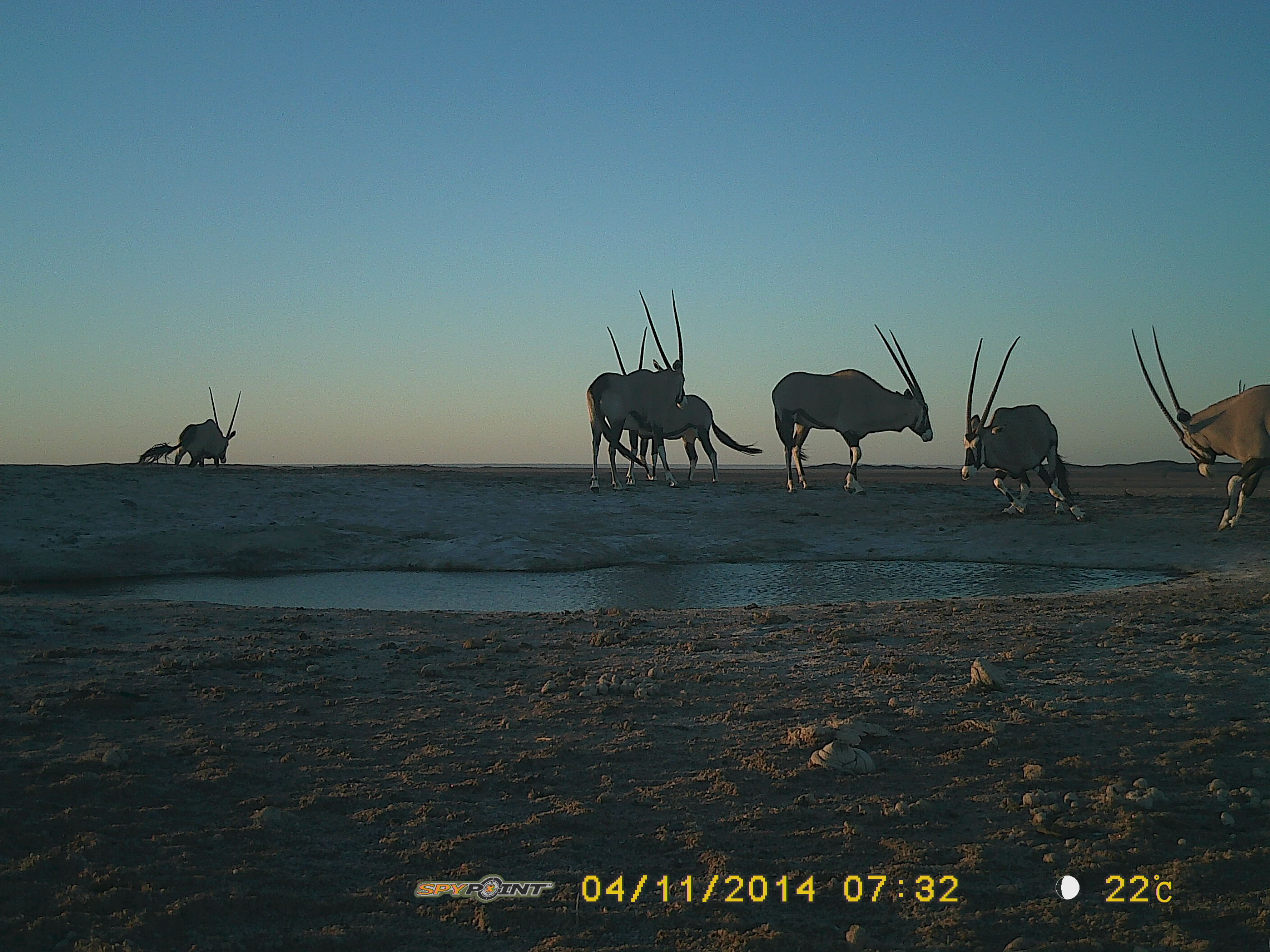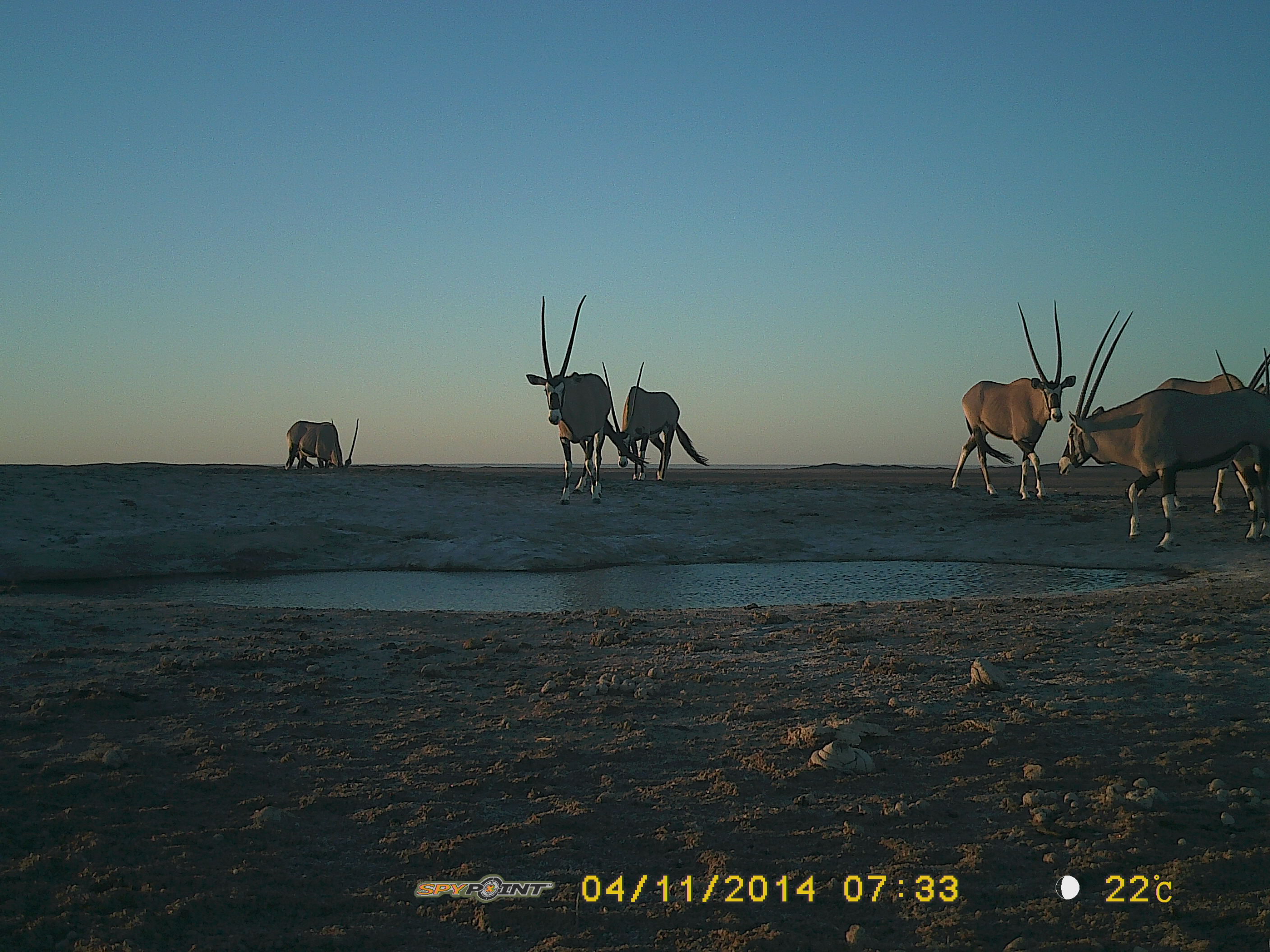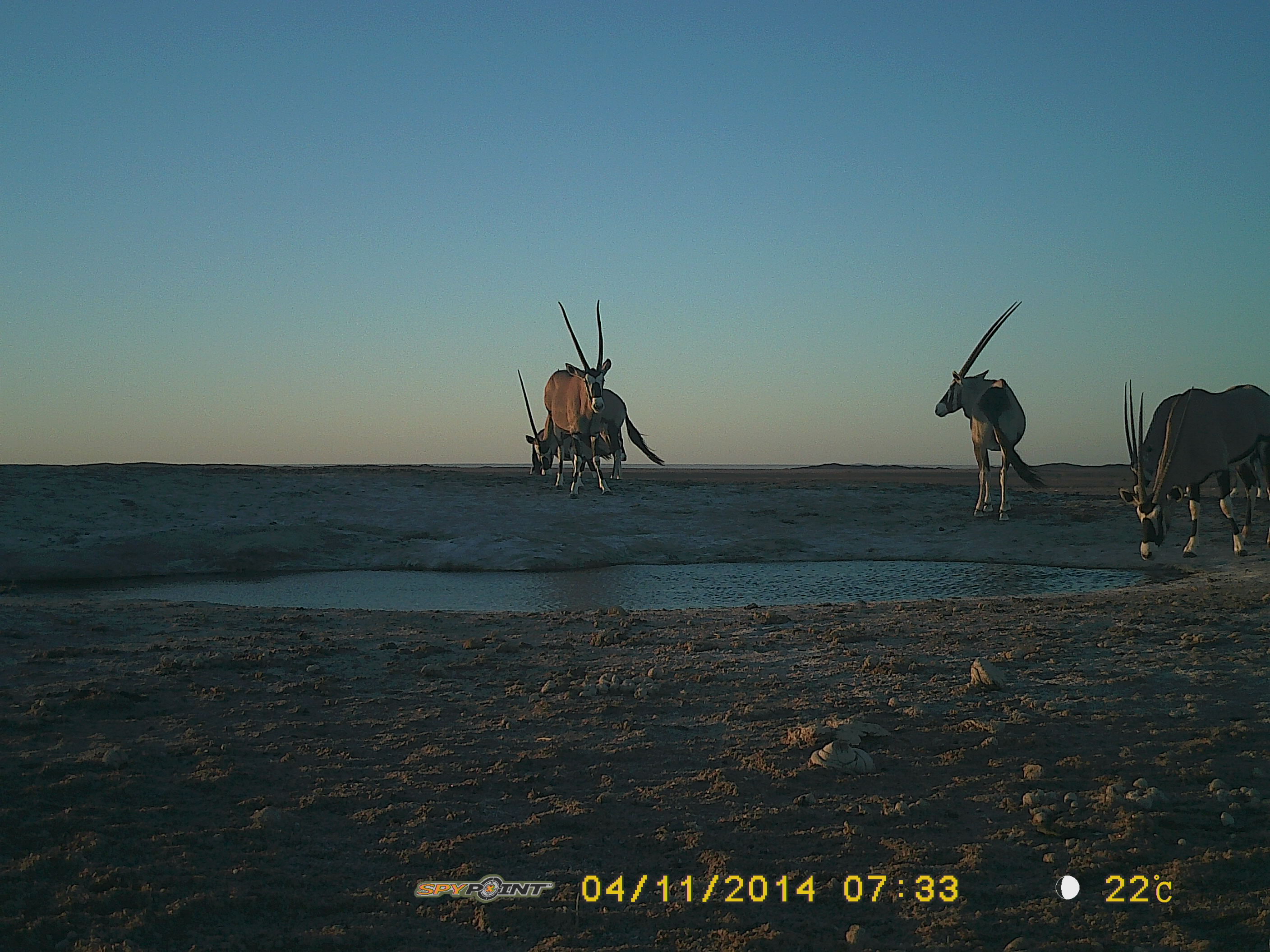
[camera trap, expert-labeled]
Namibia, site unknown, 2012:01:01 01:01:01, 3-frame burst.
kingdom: Animalia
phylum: Chordata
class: Mammalia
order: Artiodactyla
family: Bovidae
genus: Oryx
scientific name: Oryx gazella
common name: gemsbok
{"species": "Oryx gazella (gemsbok)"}